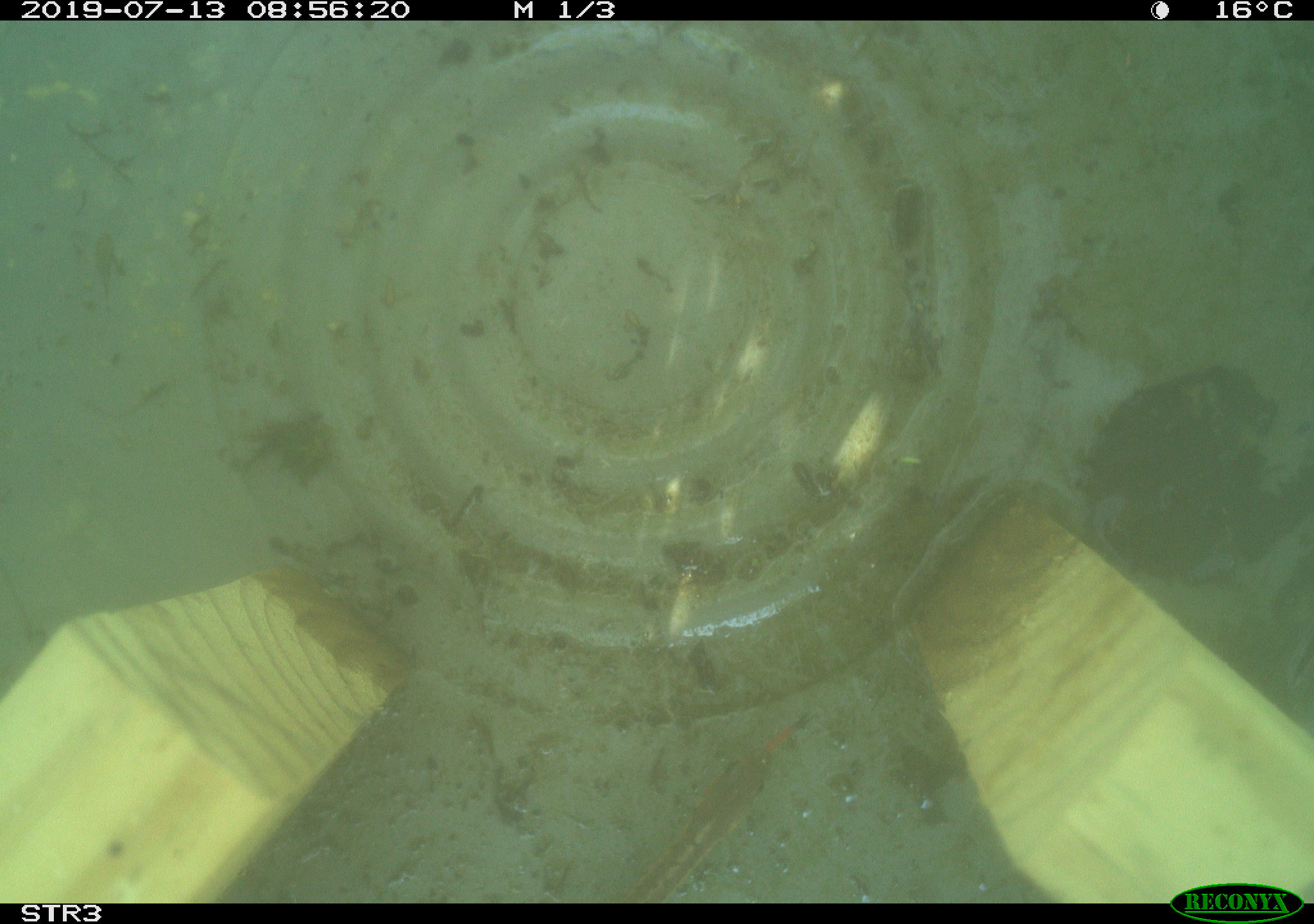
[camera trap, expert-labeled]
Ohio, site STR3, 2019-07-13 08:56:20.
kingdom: Animalia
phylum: Chordata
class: Reptilia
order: Squamata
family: Colubridae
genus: Thamnophis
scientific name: Thamnophis sirtalis sirtalis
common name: eastern gartersnake